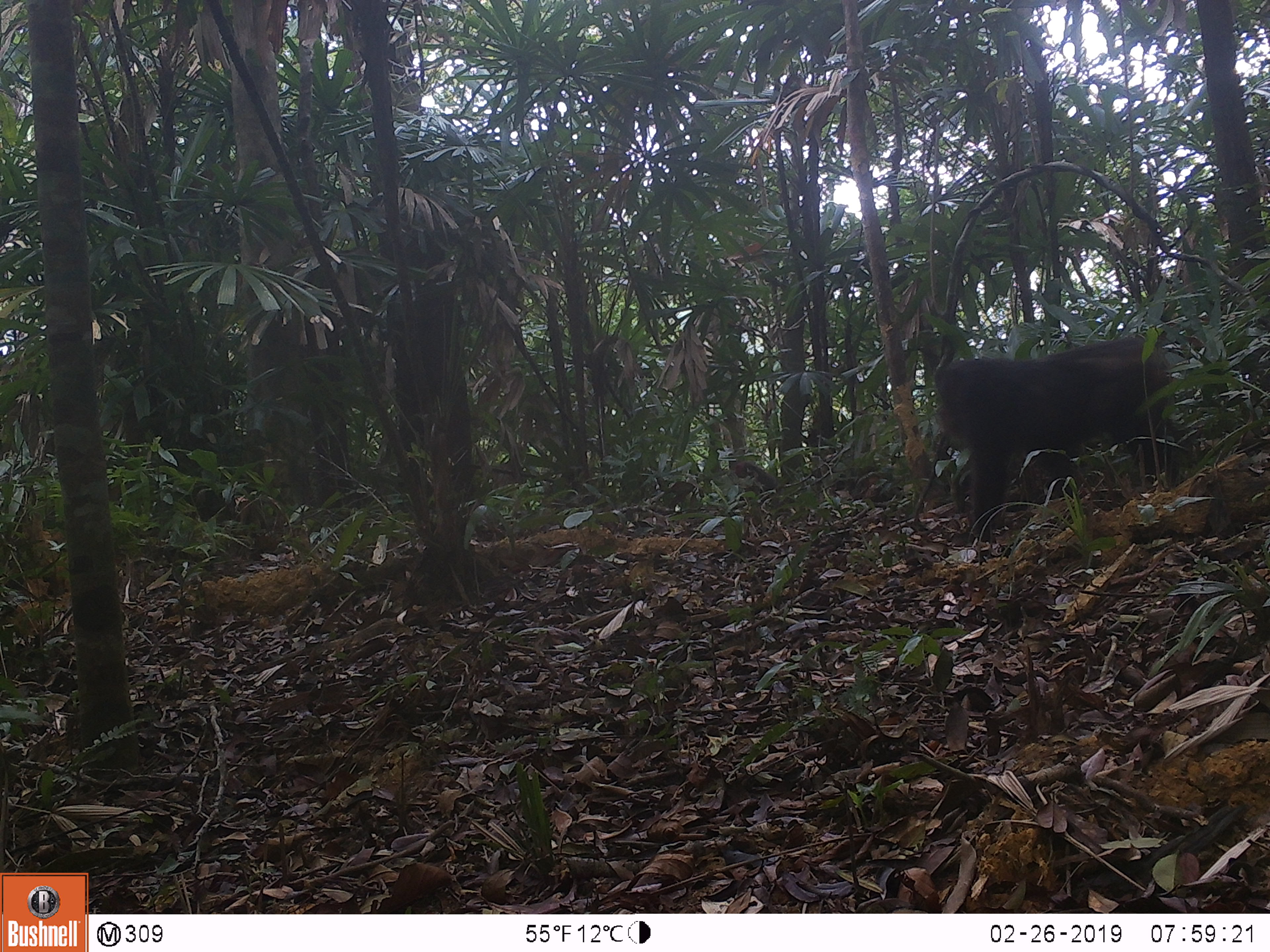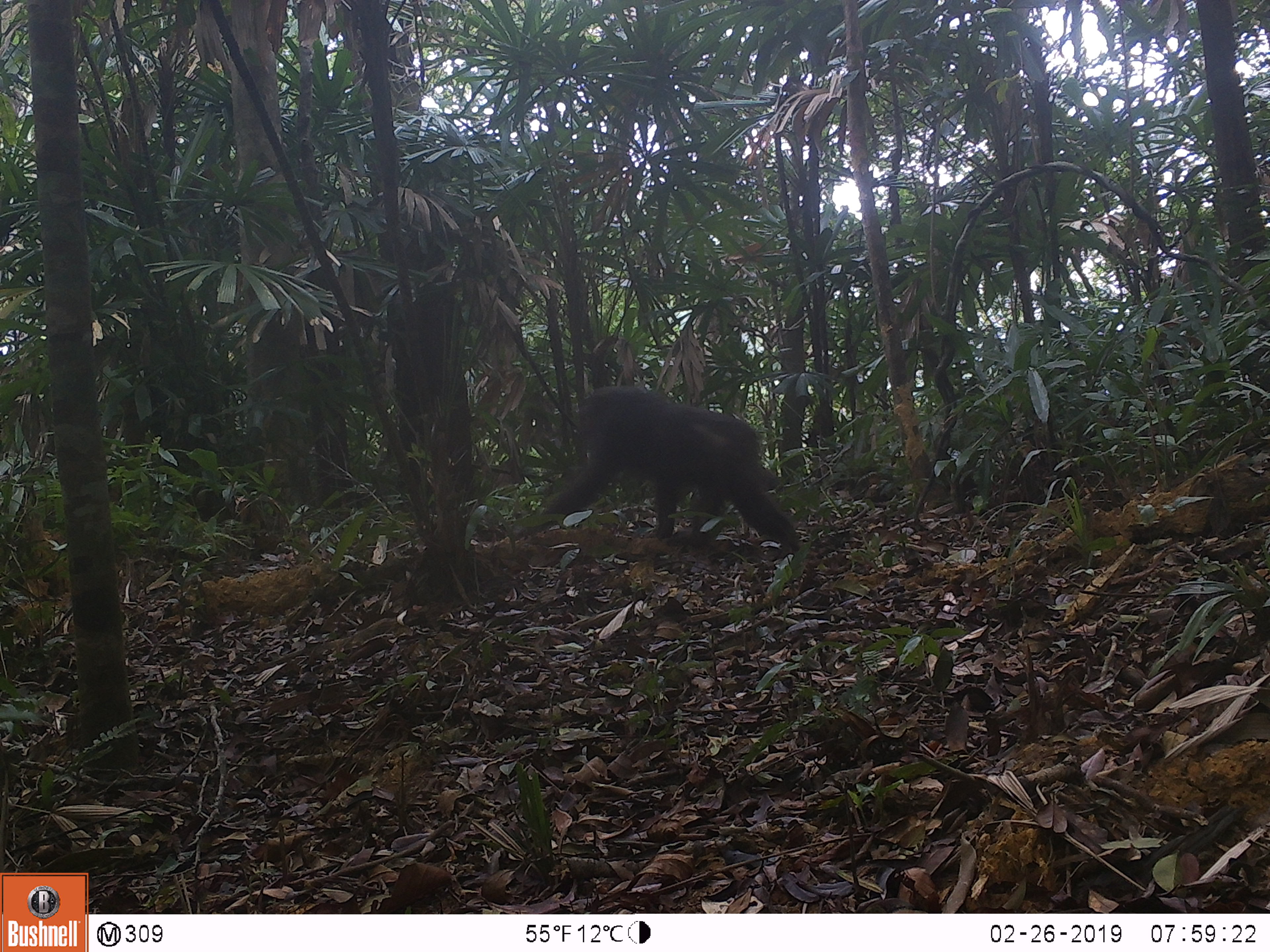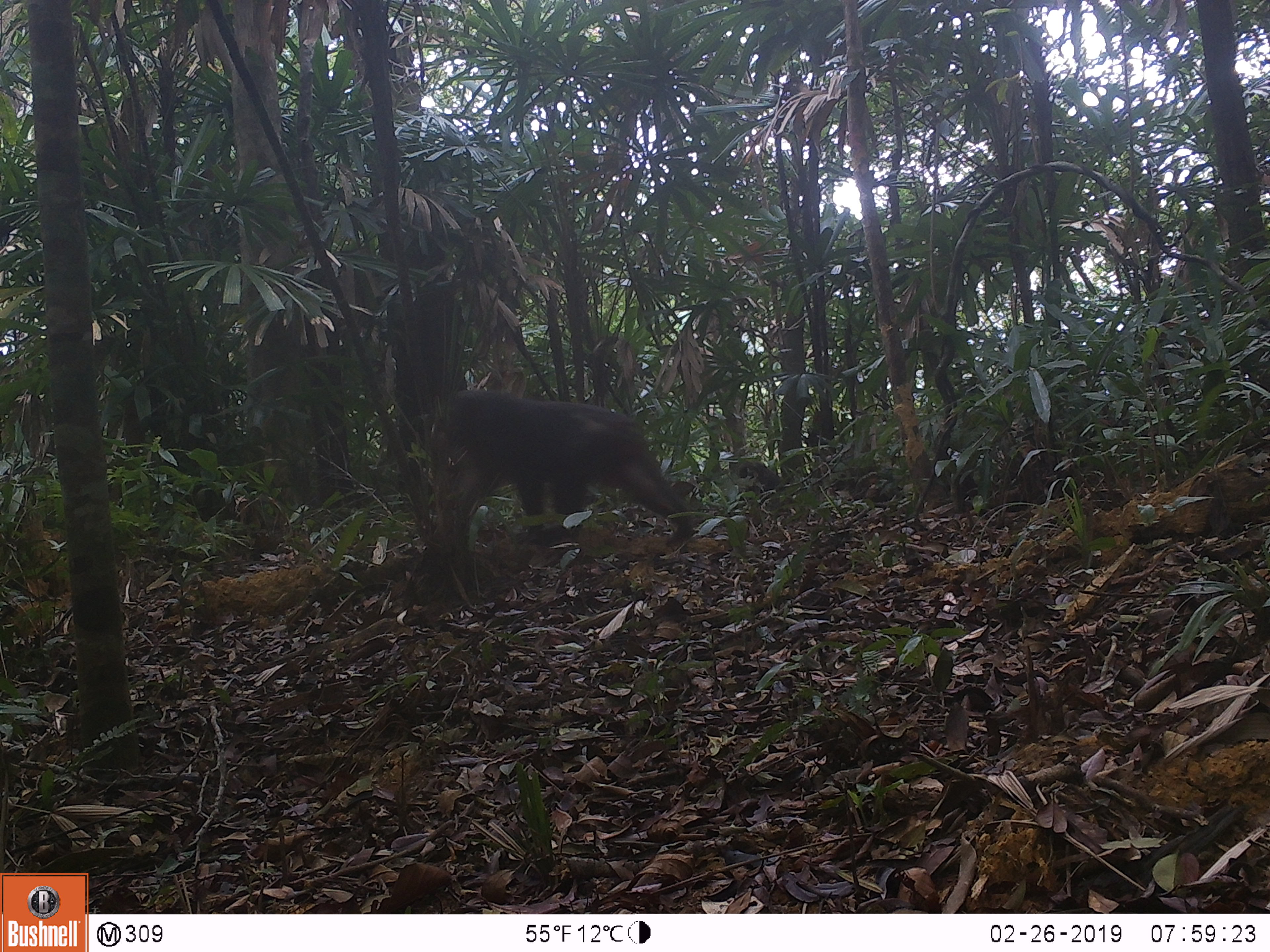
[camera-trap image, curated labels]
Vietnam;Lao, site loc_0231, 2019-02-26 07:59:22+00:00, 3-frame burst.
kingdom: Animalia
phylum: Chordata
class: Mammalia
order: Primates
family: Cercopithecidae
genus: Macaca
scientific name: Macaca arctoides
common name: stump-tailed macaque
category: stump tailed macaque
Stump tailed macaque (stump-tailed macaque) (Macaca arctoides). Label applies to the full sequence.